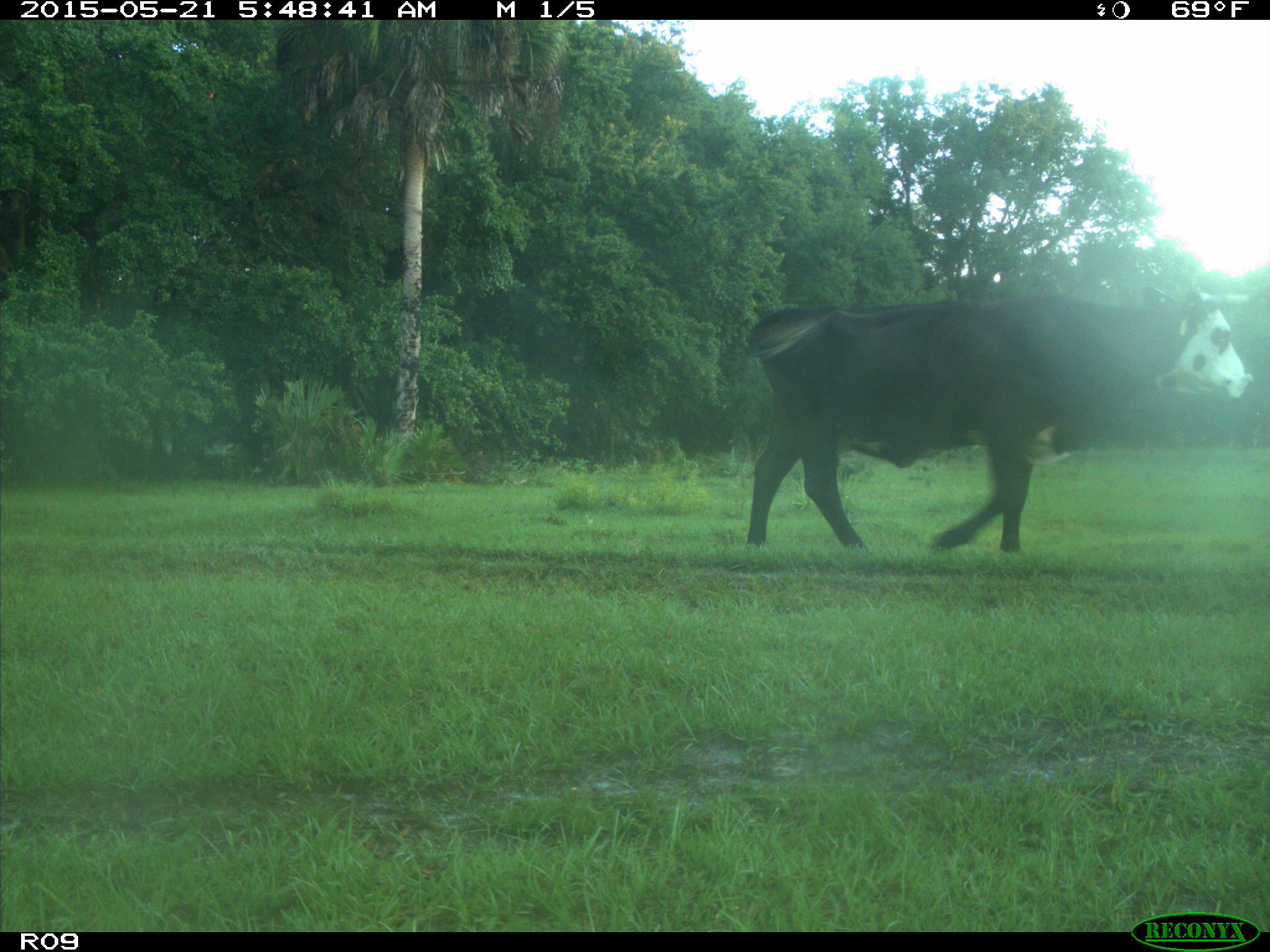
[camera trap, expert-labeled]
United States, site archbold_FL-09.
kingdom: Animalia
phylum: Chordata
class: Mammalia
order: Artiodactyla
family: Bovidae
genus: Bos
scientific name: Bos taurus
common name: domestic cow